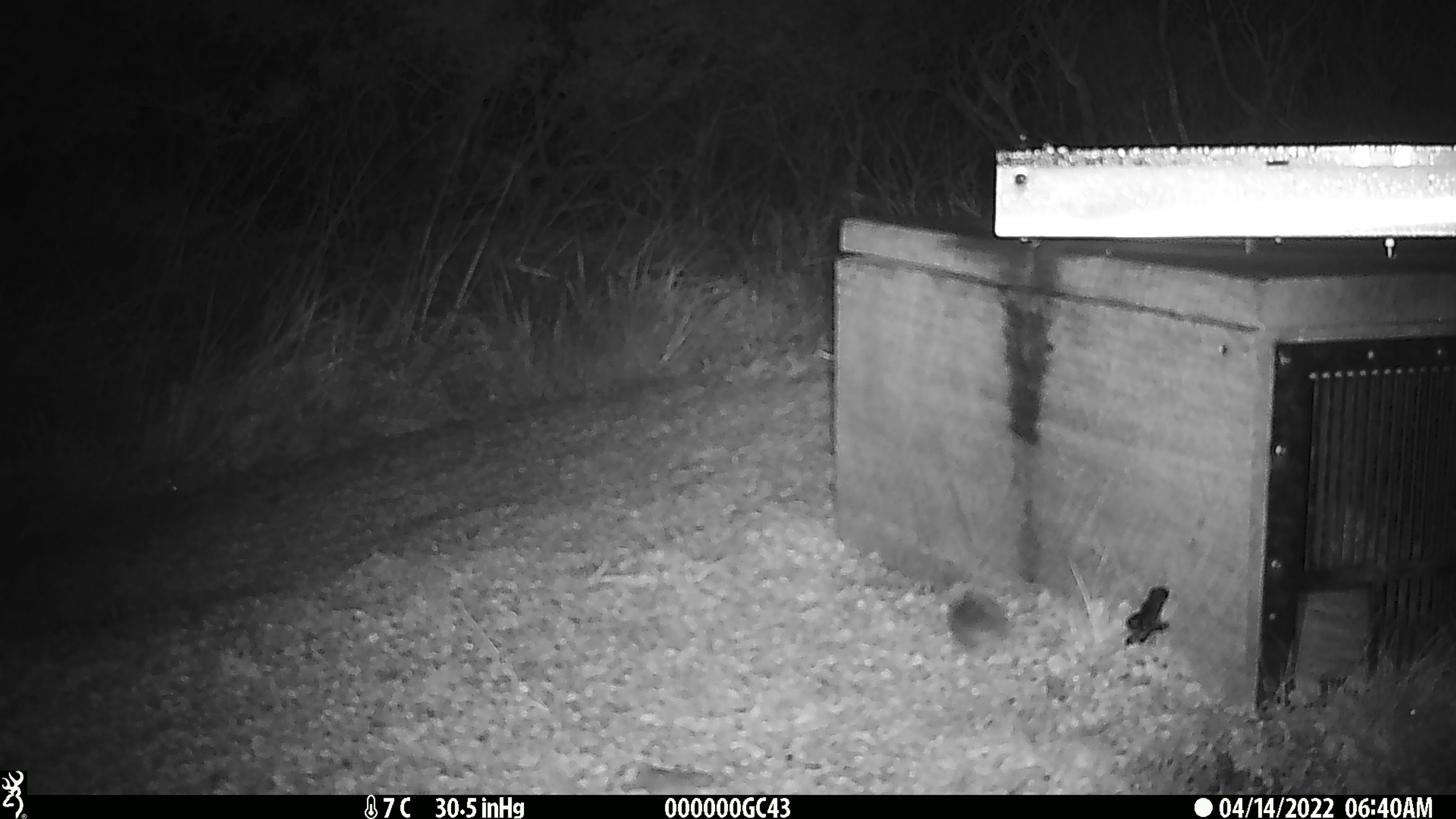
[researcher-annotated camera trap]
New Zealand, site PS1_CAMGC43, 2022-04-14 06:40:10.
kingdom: Animalia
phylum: Chordata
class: Mammalia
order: Rodentia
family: Muridae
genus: Mus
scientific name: Mus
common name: mouse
Mouse (Mus).